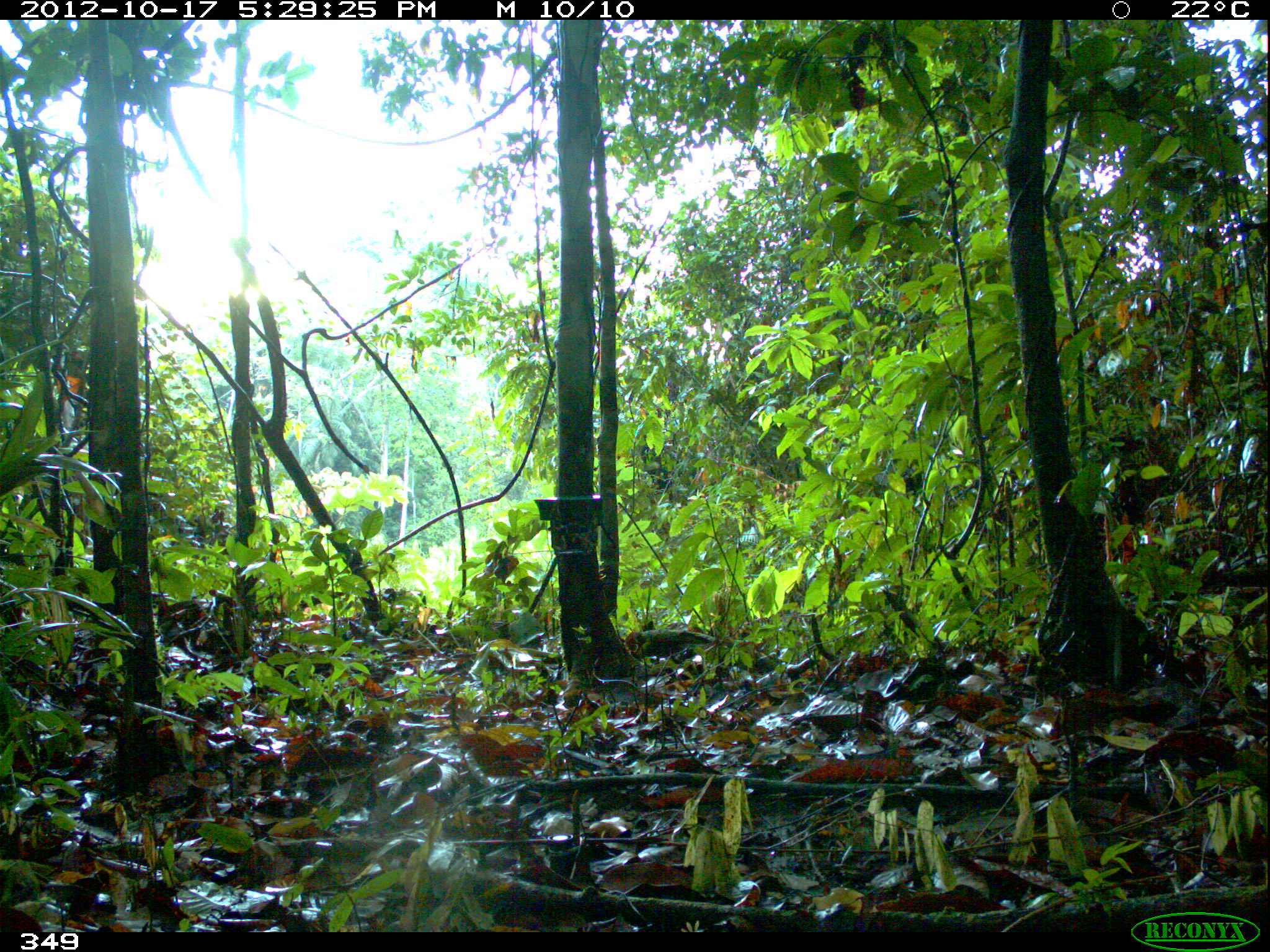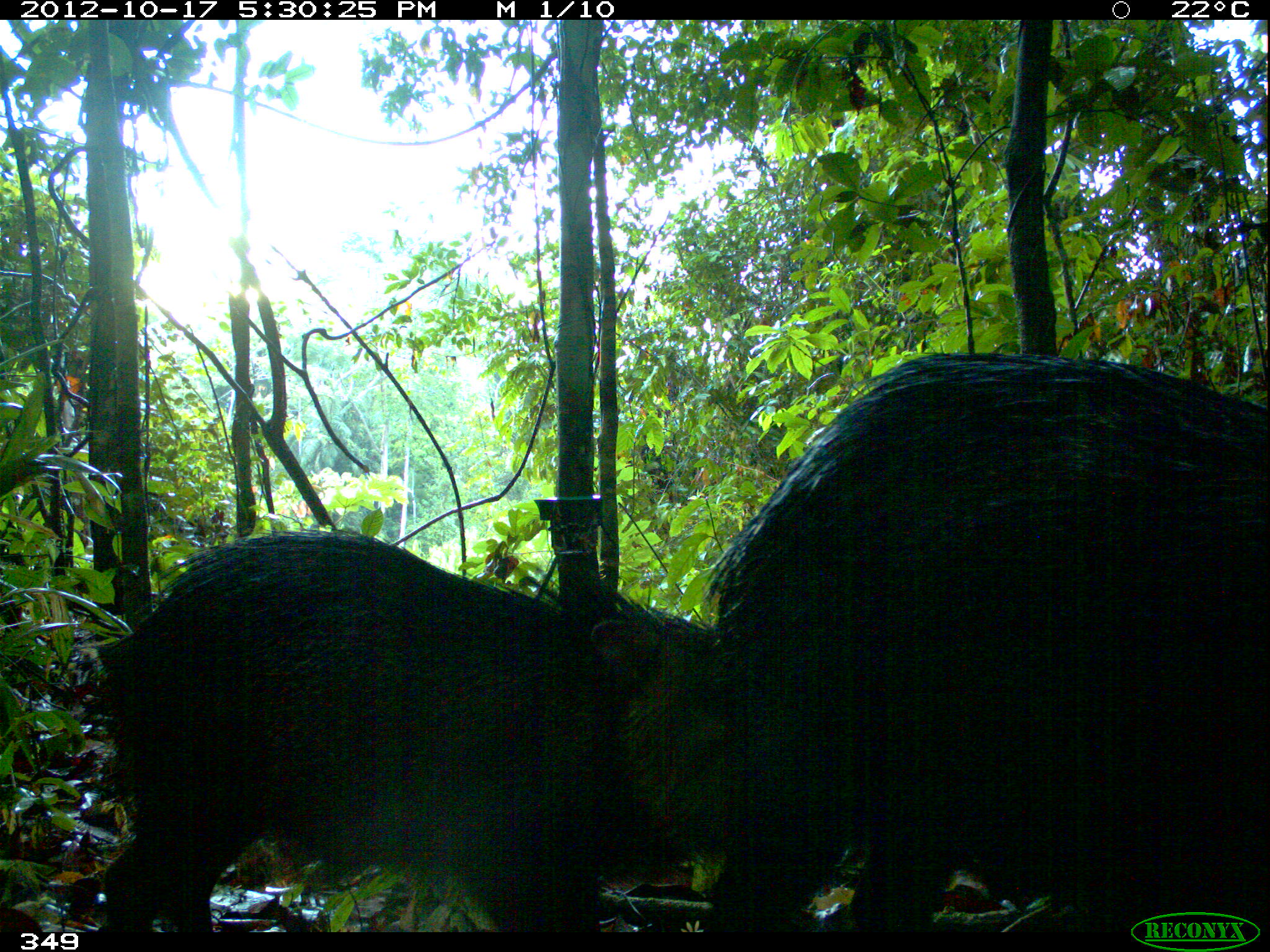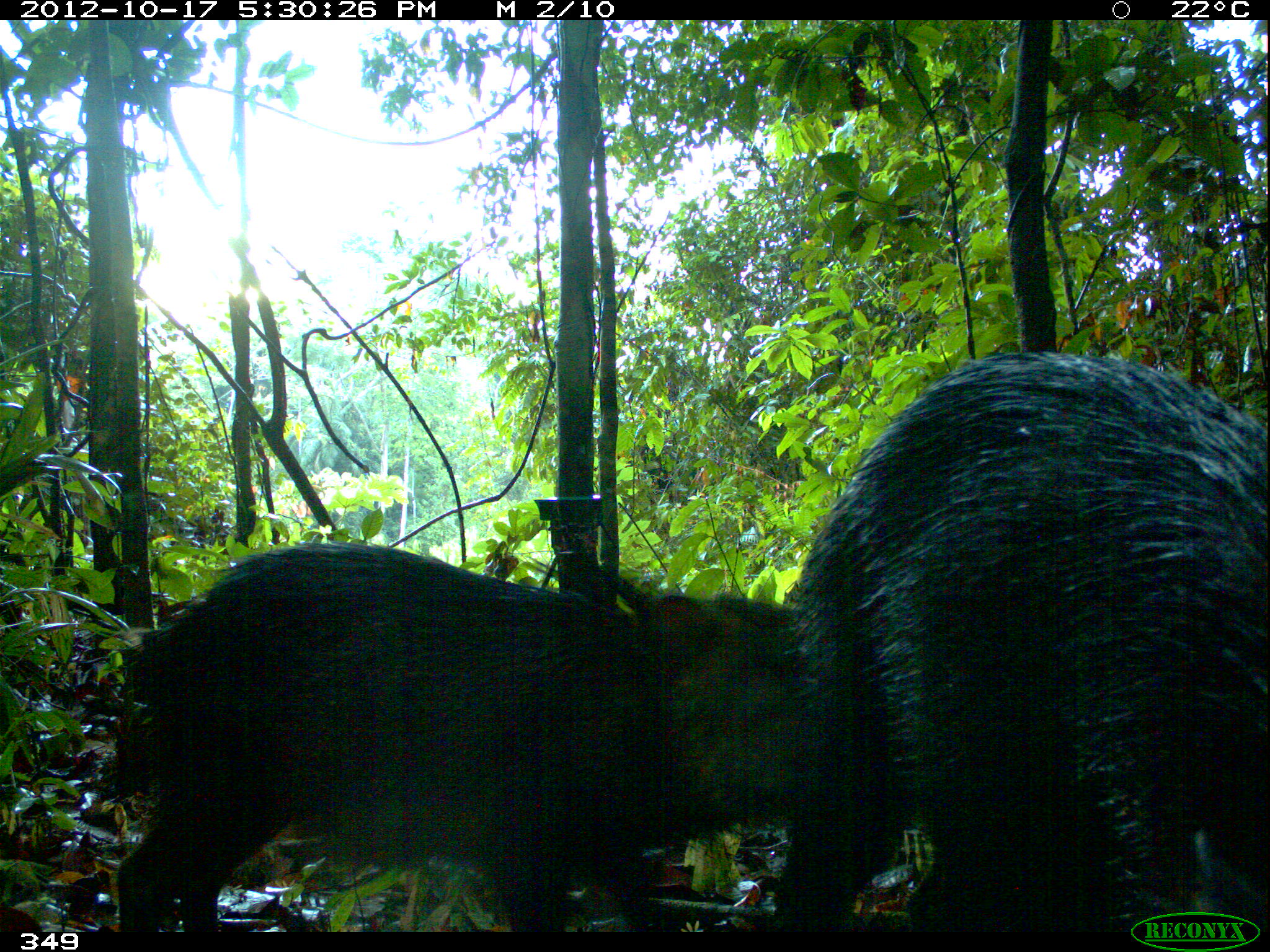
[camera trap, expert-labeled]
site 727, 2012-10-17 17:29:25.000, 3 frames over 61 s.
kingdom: Animalia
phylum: Chordata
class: Mammalia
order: Artiodactyla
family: Tayassuidae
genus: Tayassu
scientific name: Tayassu pecari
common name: white-lipped peccary